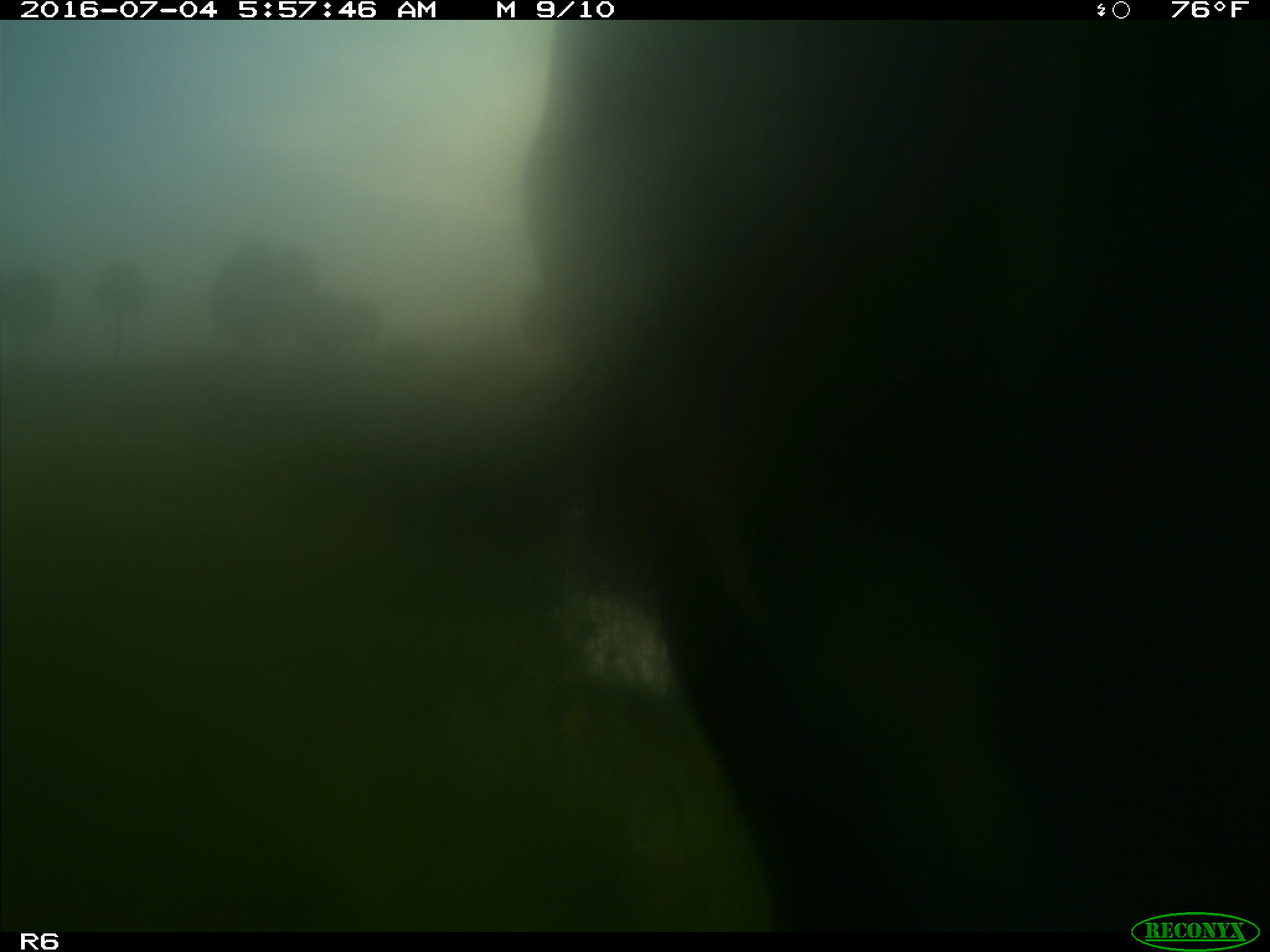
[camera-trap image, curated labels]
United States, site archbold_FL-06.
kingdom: Animalia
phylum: Chordata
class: Mammalia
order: Artiodactyla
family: Bovidae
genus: Bos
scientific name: Bos taurus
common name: domestic cow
Bos taurus (domestic cow).